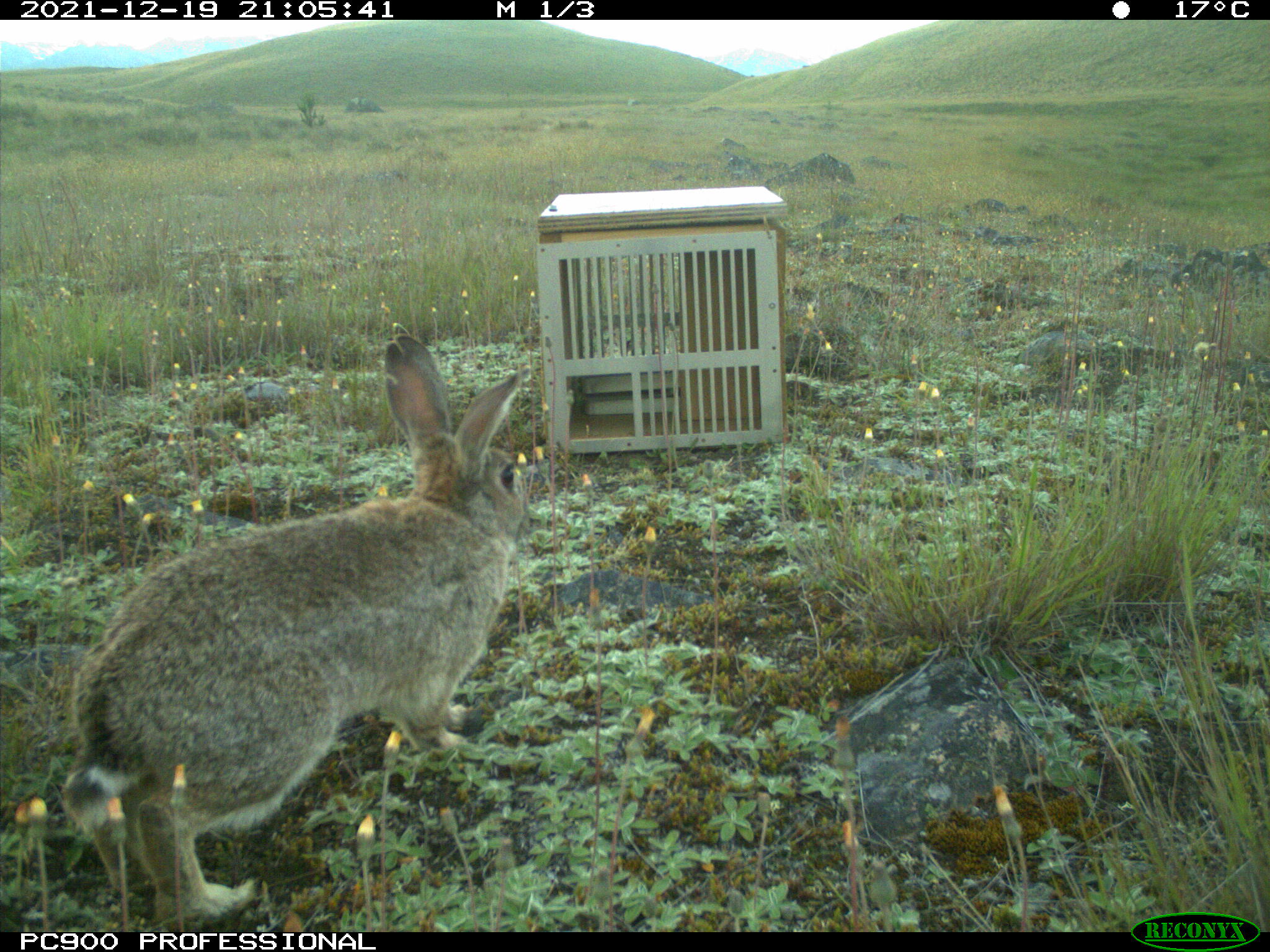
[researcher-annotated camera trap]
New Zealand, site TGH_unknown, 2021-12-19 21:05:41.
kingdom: Animalia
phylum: Chordata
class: Mammalia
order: Lagomorpha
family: Leporidae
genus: Oryctolagus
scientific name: Oryctolagus cuniculus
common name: european rabbit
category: rabbit